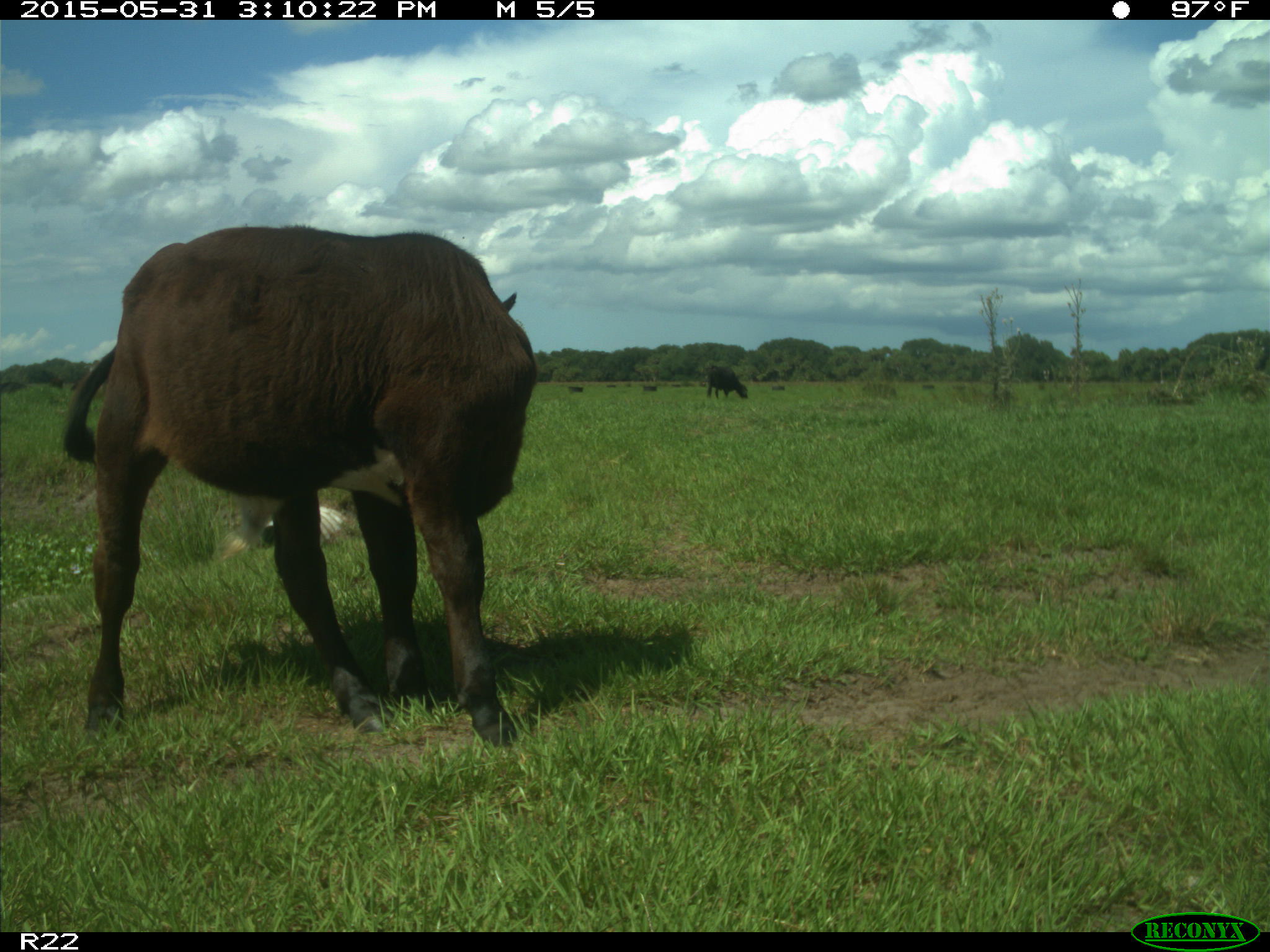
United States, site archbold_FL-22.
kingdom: Animalia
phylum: Chordata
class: Mammalia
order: Artiodactyla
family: Bovidae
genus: Bos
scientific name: Bos taurus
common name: domestic cow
Bos taurus (domestic cow).